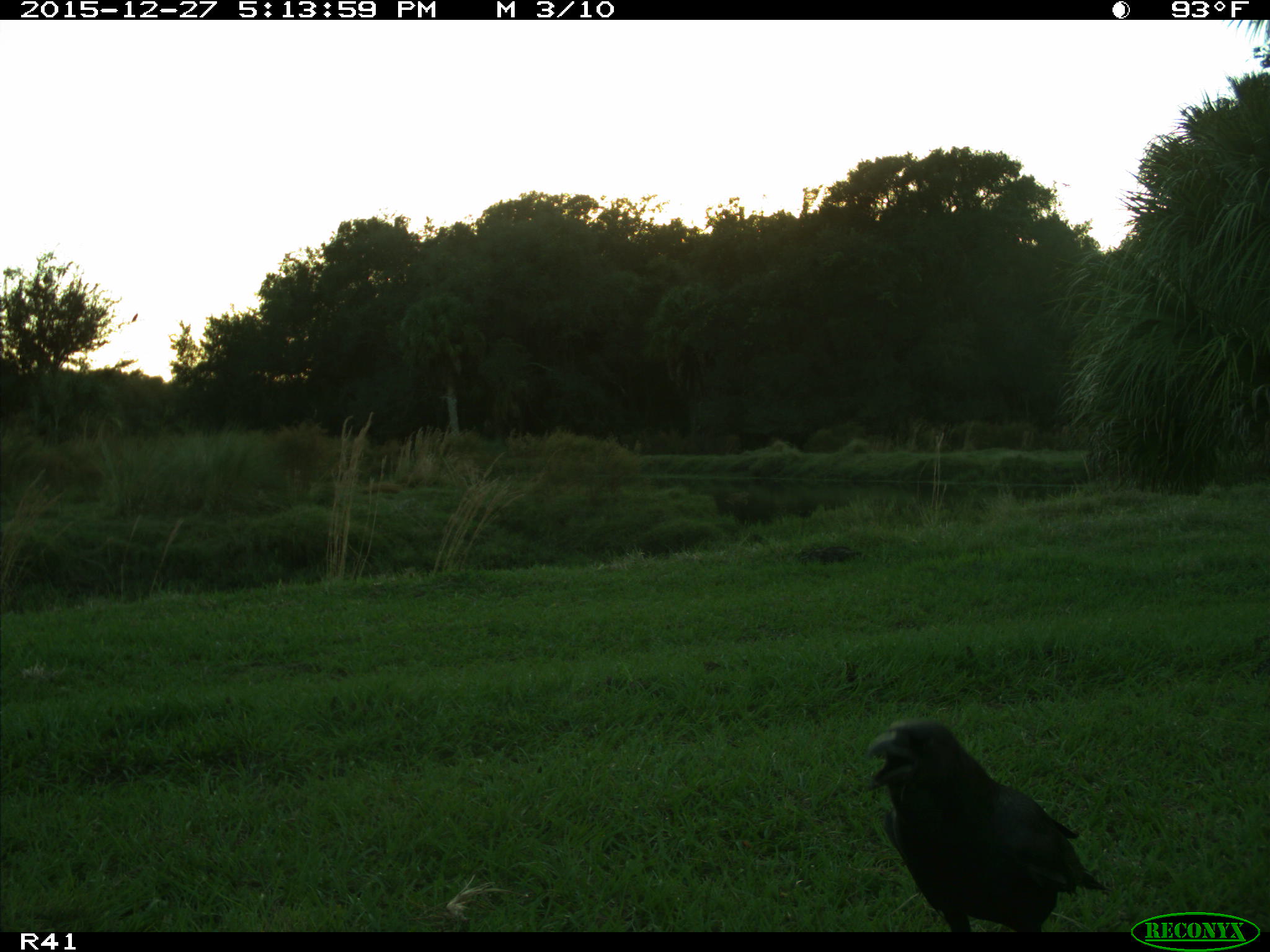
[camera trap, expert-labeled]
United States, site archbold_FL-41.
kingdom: Animalia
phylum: Chordata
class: Aves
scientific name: Aves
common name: birds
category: unidentified bird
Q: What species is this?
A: Unidentified bird (birds) (Aves).